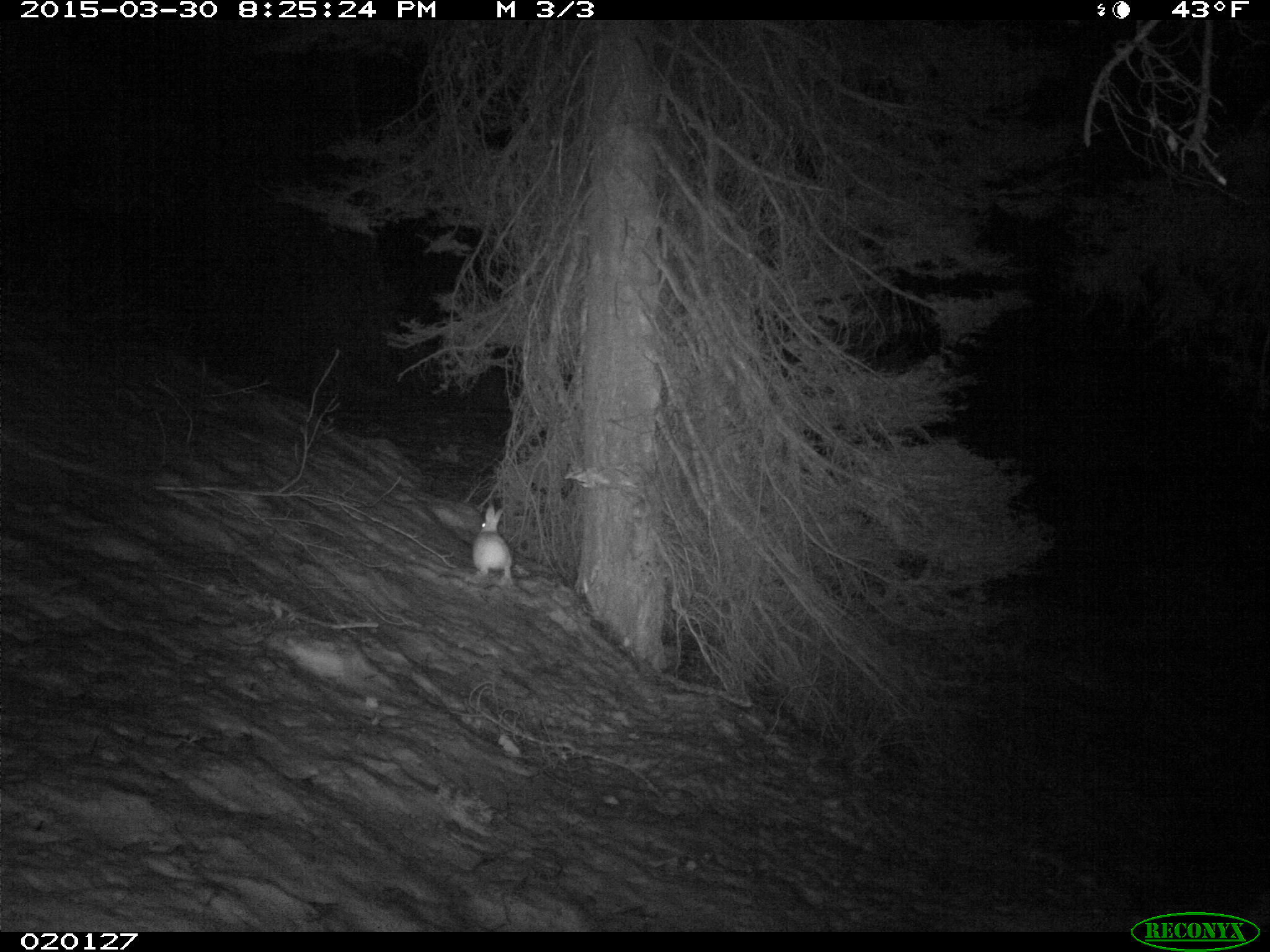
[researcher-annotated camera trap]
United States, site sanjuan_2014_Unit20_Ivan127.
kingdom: Animalia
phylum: Chordata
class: Mammalia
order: Lagomorpha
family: Leporidae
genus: Lepus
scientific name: Lepus americanus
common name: snowshoe hare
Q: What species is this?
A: Lepus americanus (snowshoe hare).